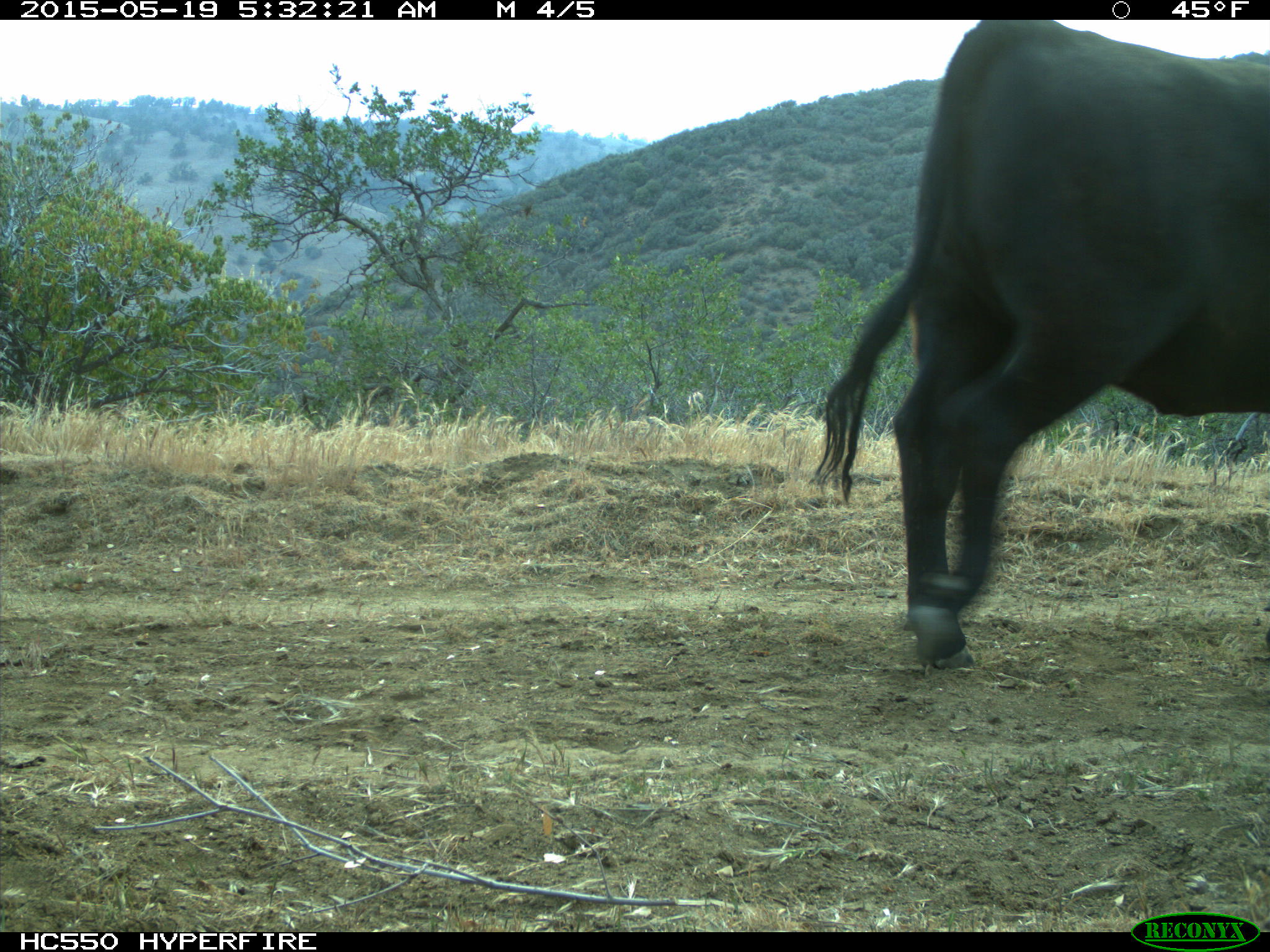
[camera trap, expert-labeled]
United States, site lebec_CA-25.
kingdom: Animalia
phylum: Chordata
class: Mammalia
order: Artiodactyla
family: Bovidae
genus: Bos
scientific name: Bos taurus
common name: domestic cow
Bos taurus (domestic cow).